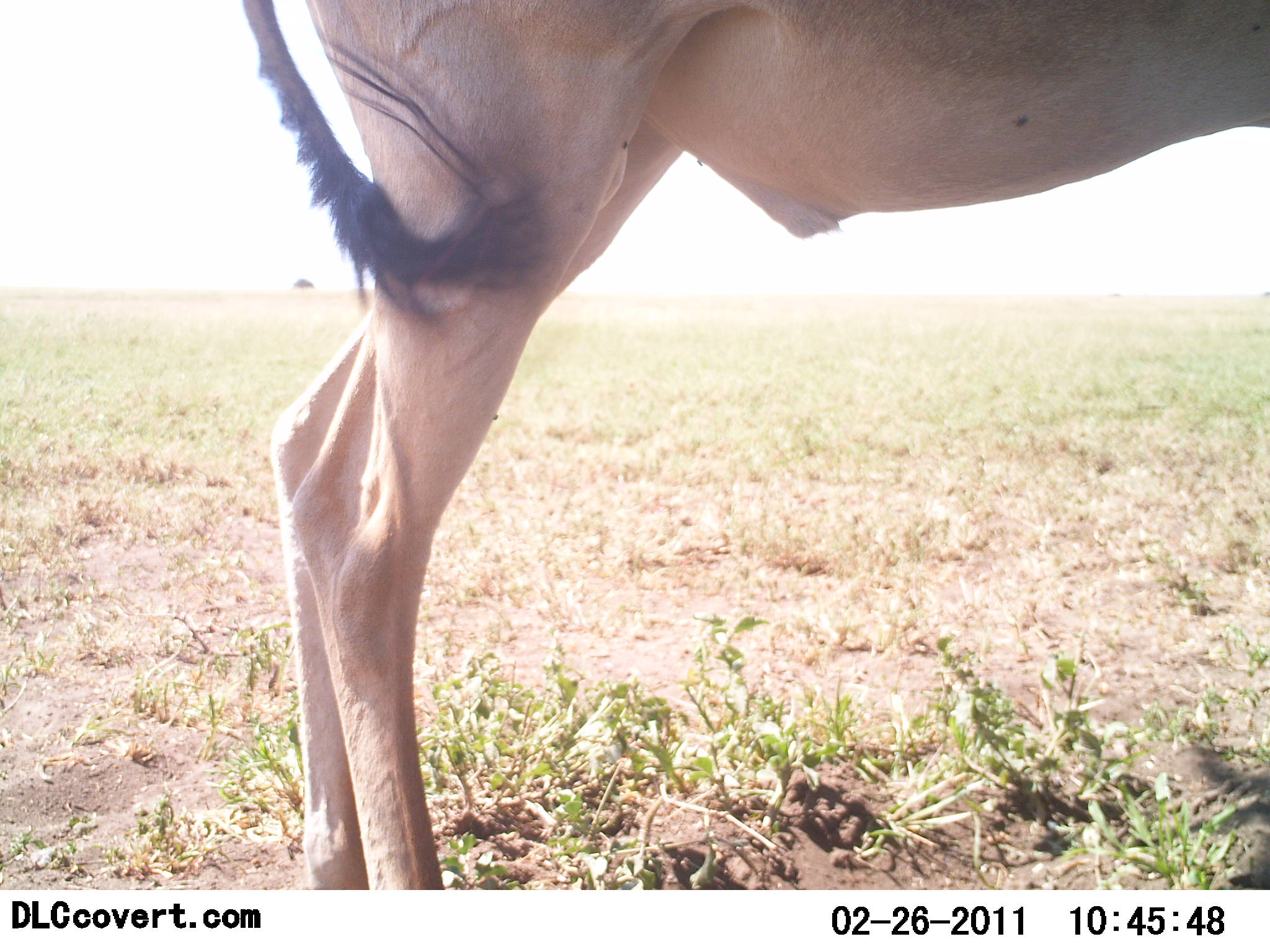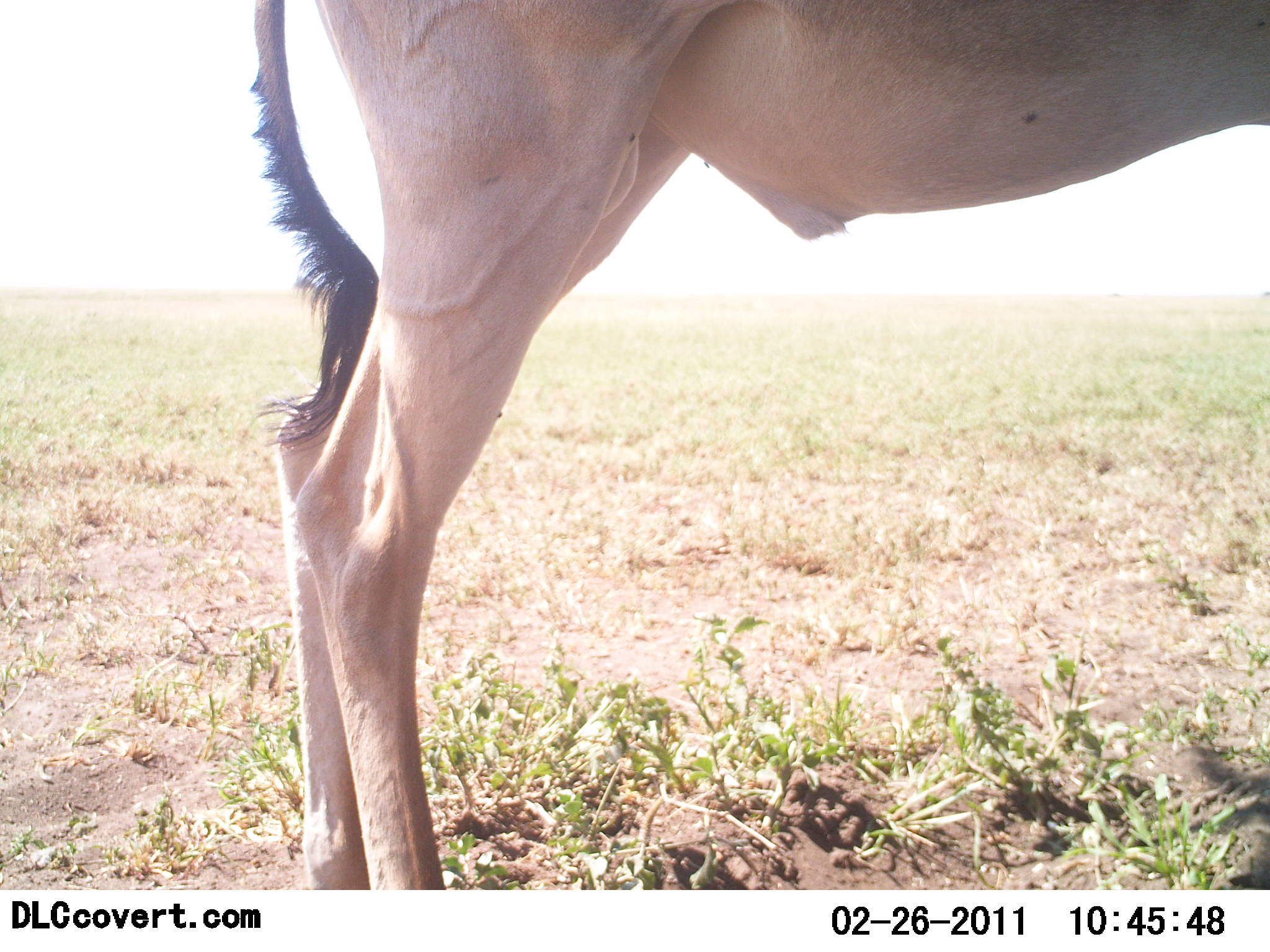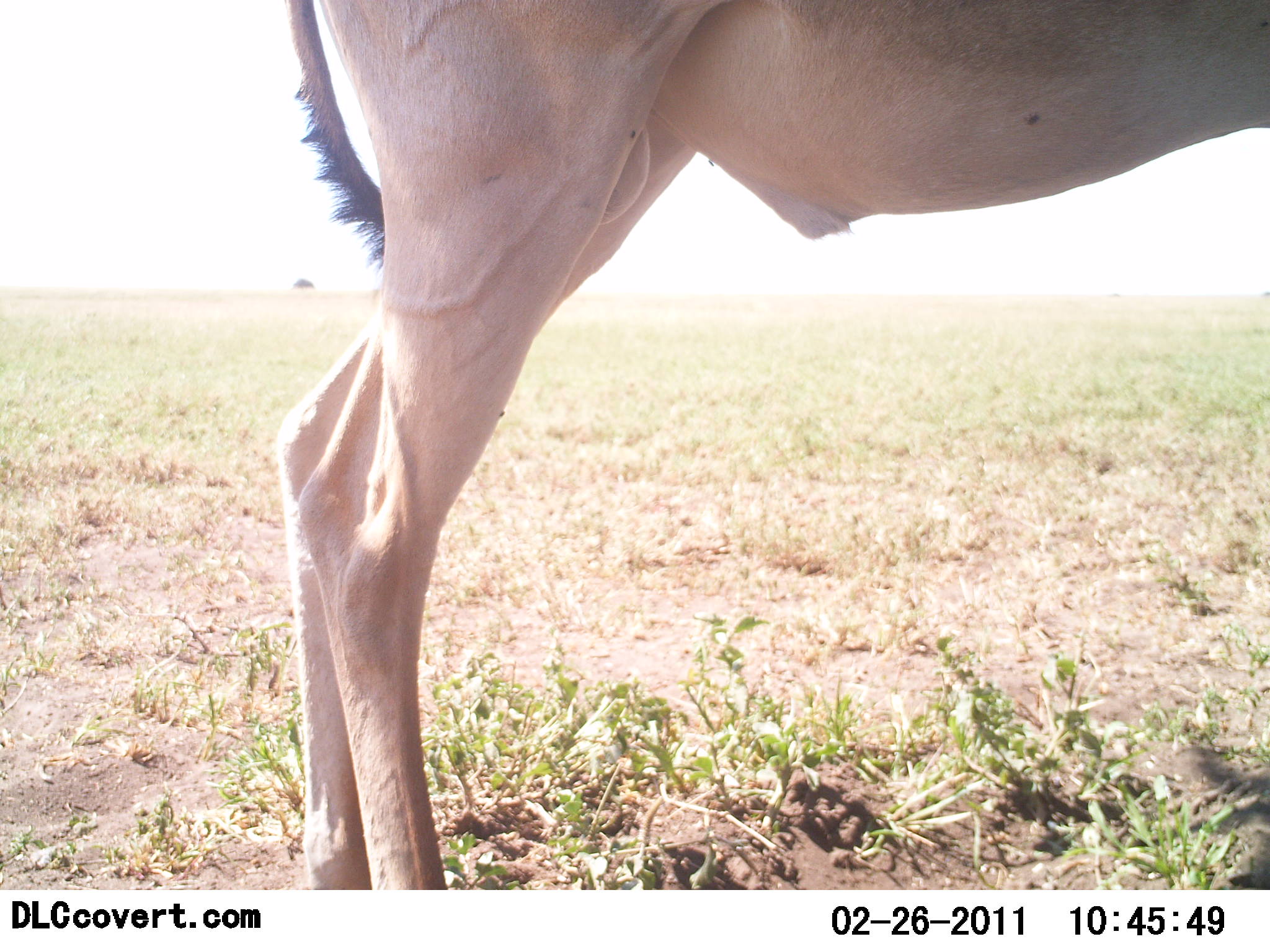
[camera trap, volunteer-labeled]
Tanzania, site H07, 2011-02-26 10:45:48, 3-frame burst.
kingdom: Animalia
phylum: Chordata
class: Mammalia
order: Artiodactyla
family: Bovidae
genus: Alcelaphus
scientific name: Alcelaphus buselaphus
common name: hartebeest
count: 1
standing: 100%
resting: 0%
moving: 0%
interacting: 0%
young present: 0%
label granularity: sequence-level